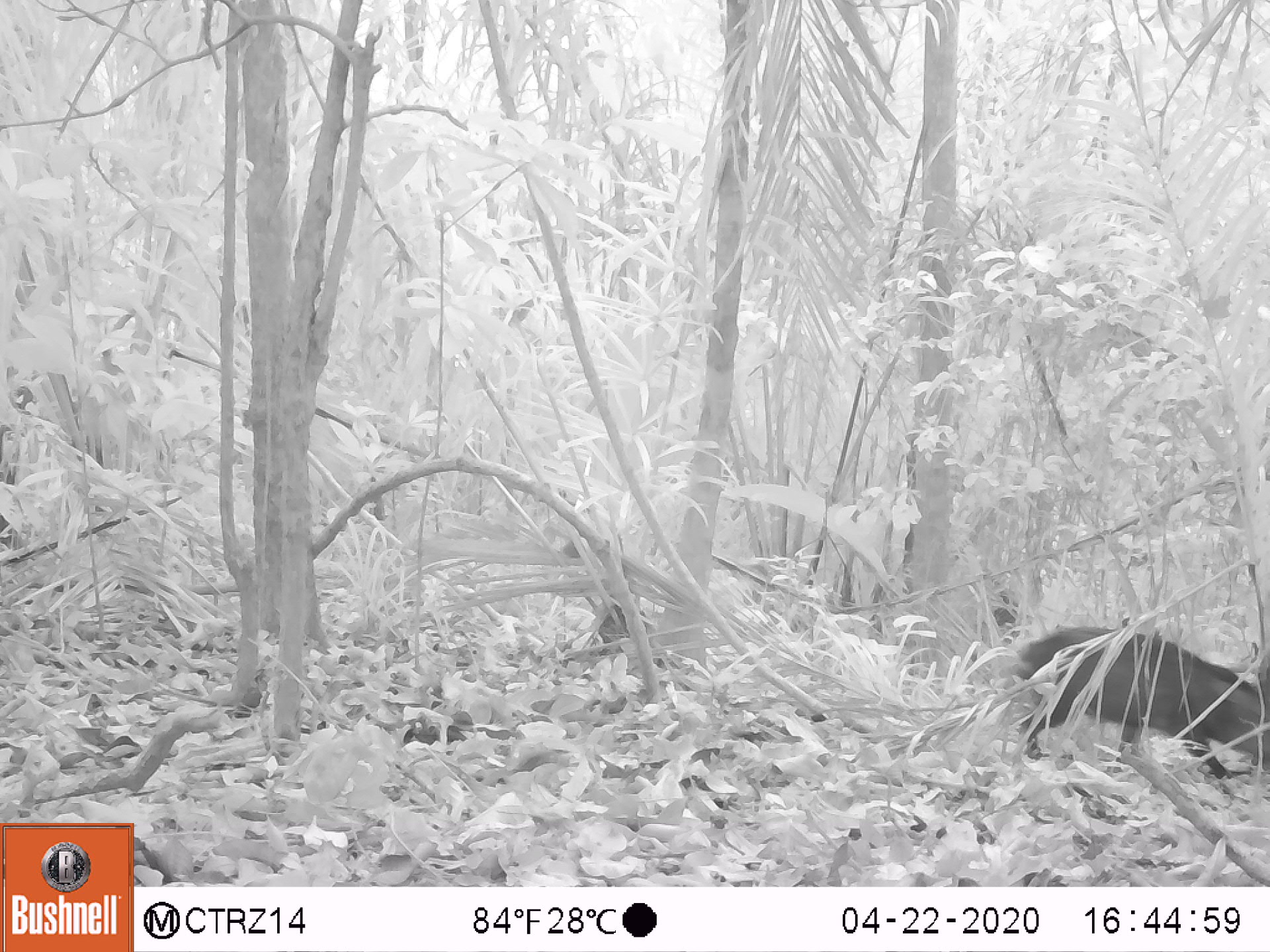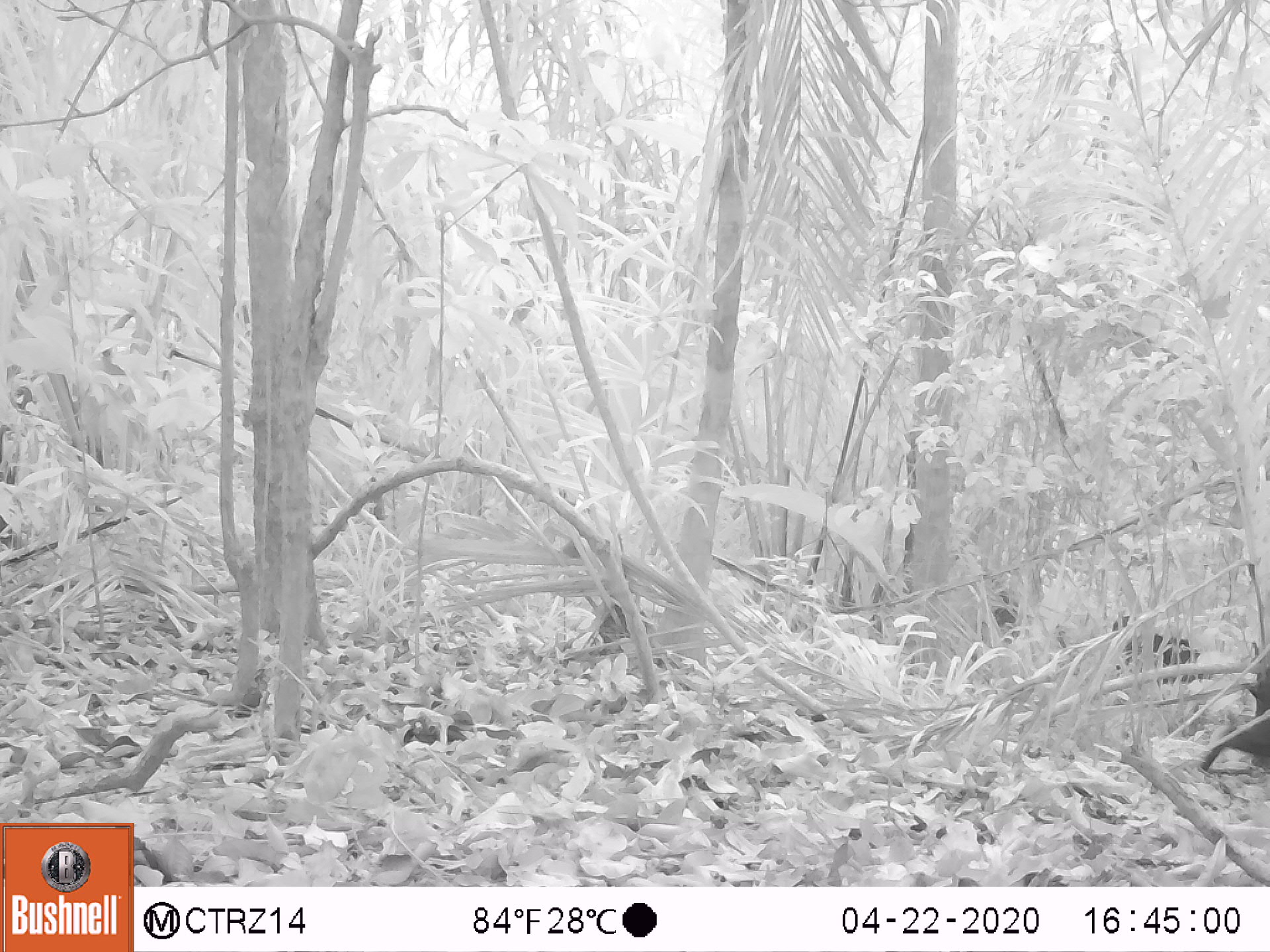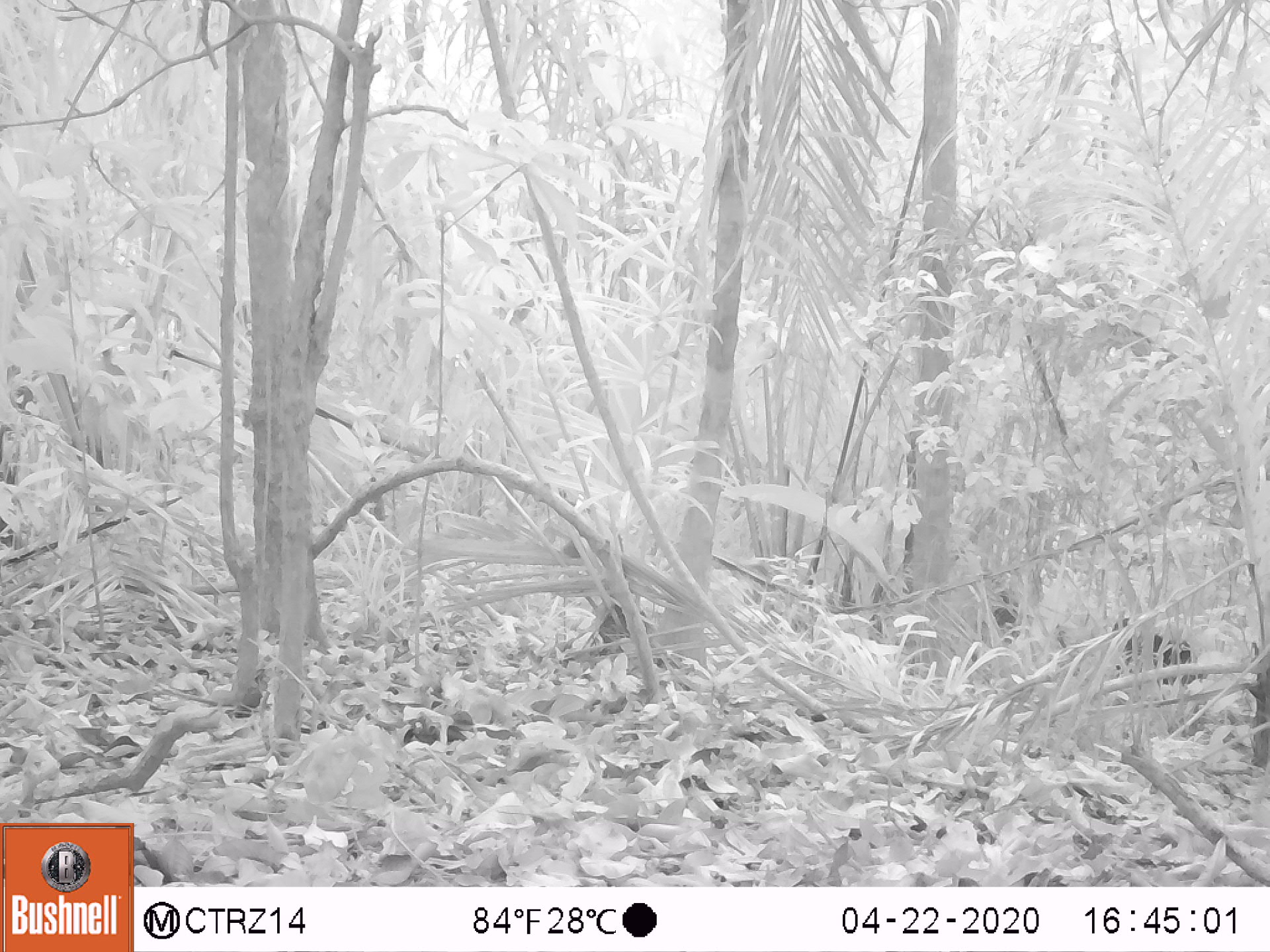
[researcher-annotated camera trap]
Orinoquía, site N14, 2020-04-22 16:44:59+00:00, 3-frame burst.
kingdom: Animalia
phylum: Chordata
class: Mammalia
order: Artiodactyla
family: Tayassuidae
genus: Pecari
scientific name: Pecari tajacu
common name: collared peccary